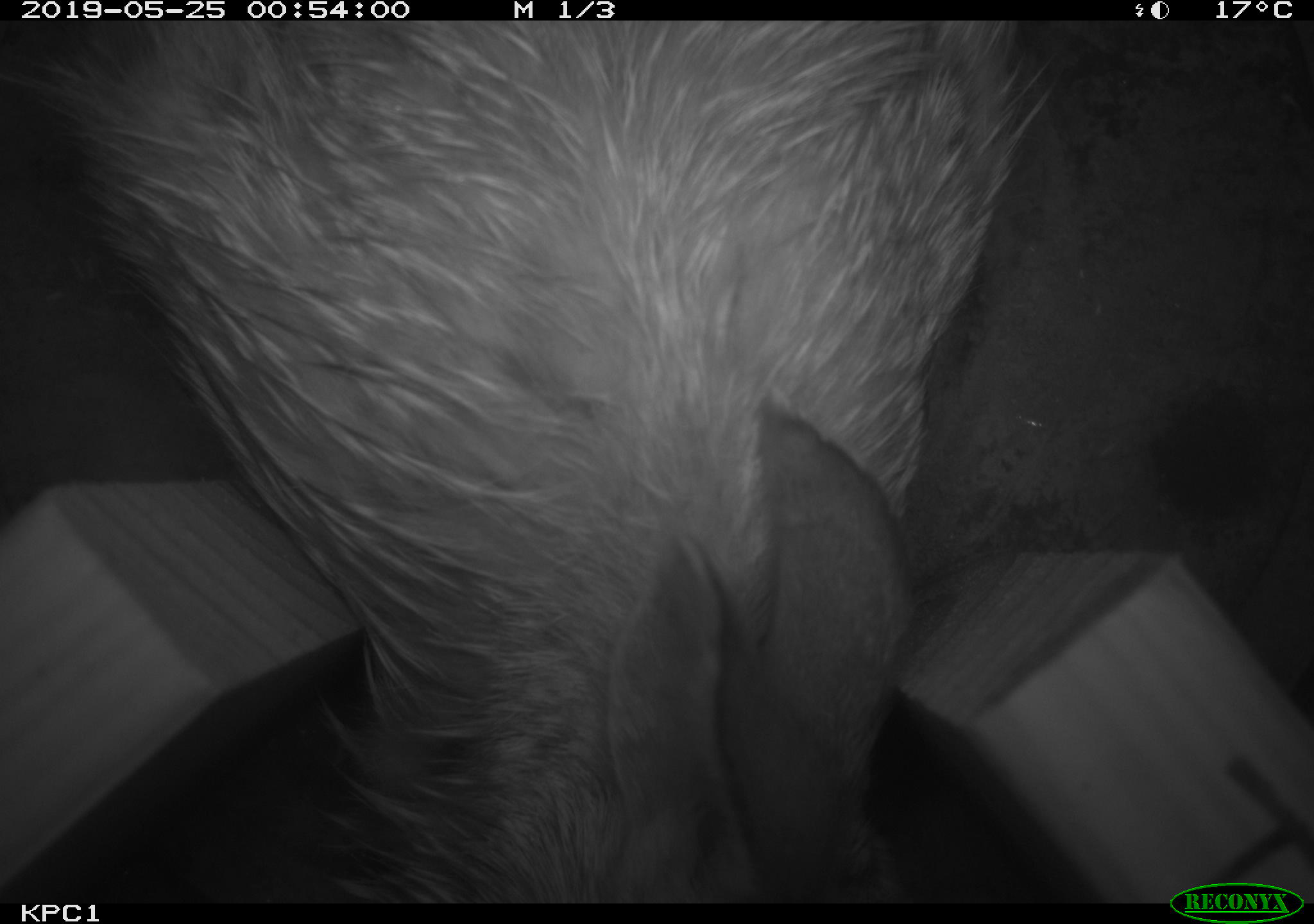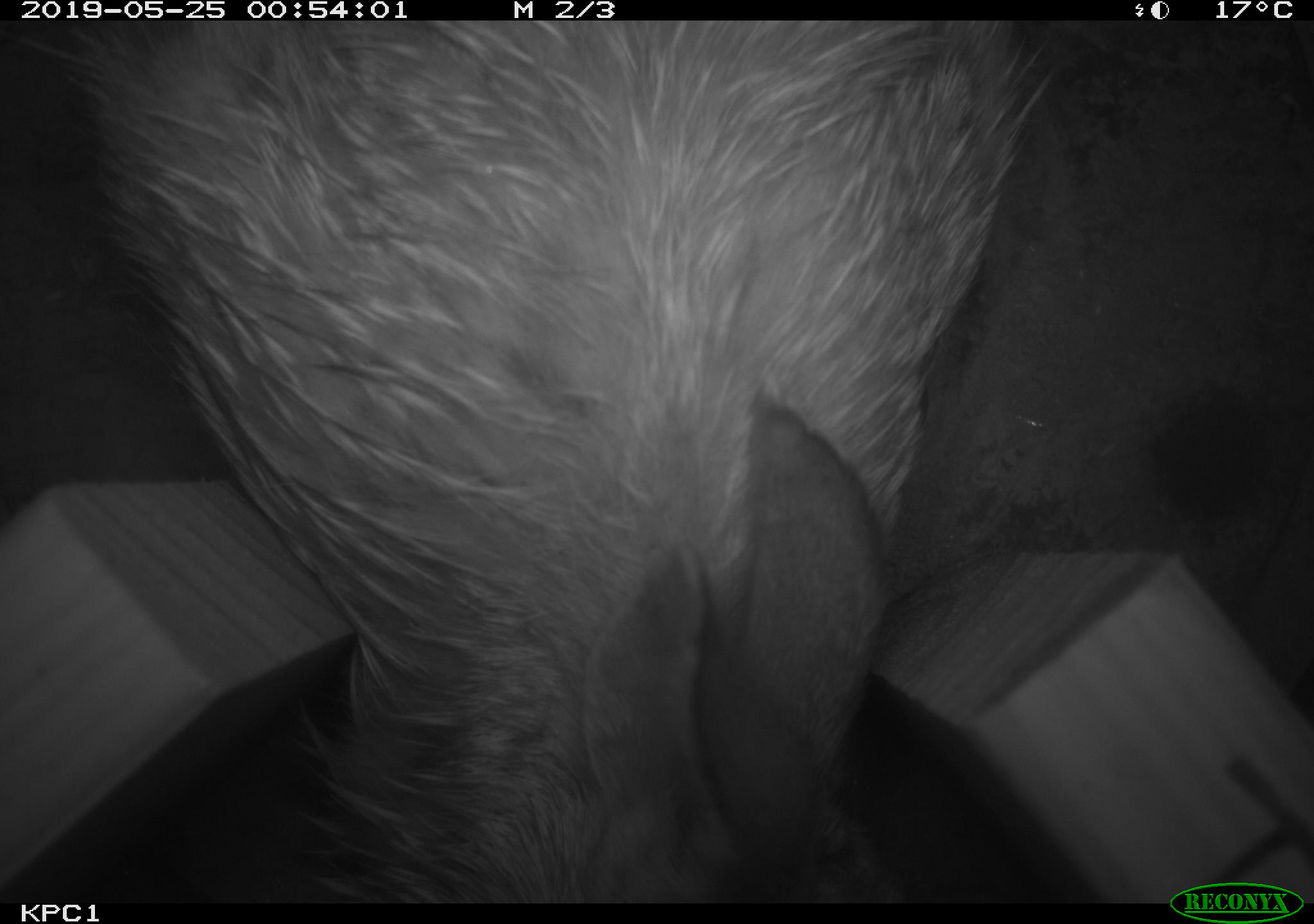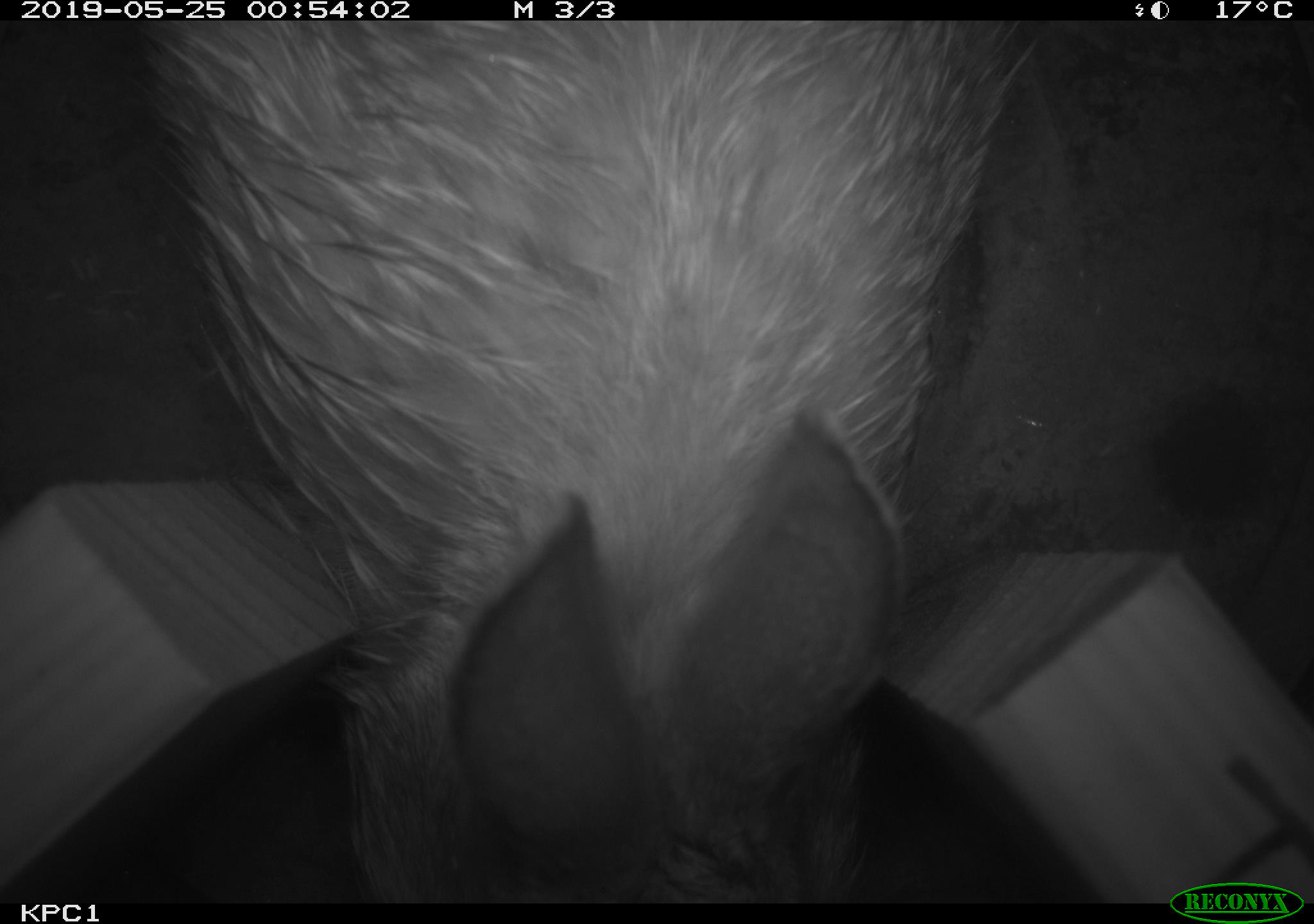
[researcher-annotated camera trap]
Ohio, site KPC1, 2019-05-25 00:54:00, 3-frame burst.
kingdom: Animalia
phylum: Chordata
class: Mammalia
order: Lagomorpha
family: Leporidae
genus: Sylvilagus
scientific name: Sylvilagus floridanus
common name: eastern cottontail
Eastern cottontail (Sylvilagus floridanus).